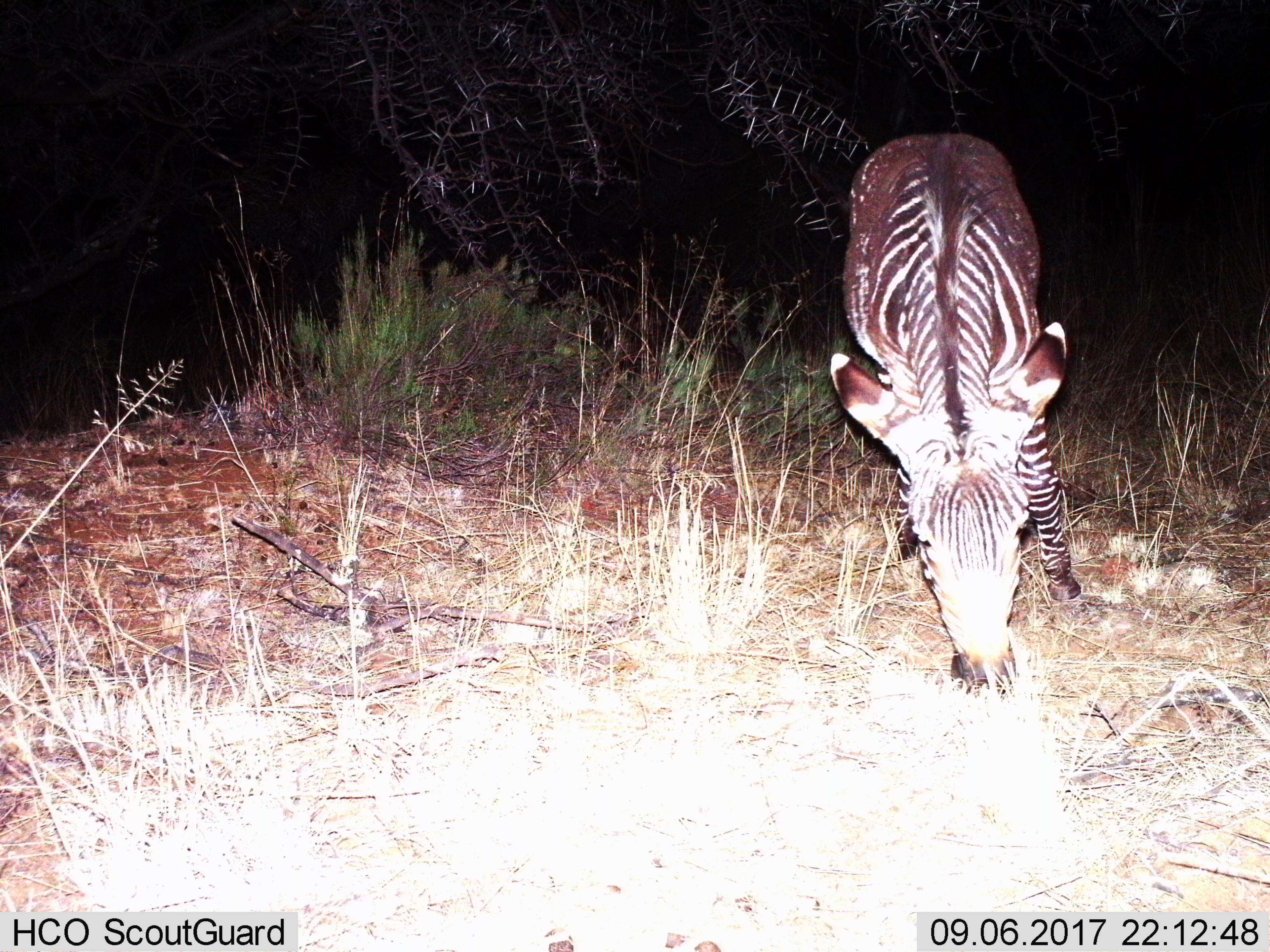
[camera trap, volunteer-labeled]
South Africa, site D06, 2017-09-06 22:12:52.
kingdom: Animalia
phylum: Chordata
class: Mammalia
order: Perissodactyla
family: Equidae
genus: Equus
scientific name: Equus zebra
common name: mountain zebra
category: zebramountain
Zebramountain (mountain zebra) (Equus zebra), count 1. Behavior (volunteer vote fractions): standing 33%, resting 0%, moving 33%, interacting 0%. Young present (vote fraction): 0%. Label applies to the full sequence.